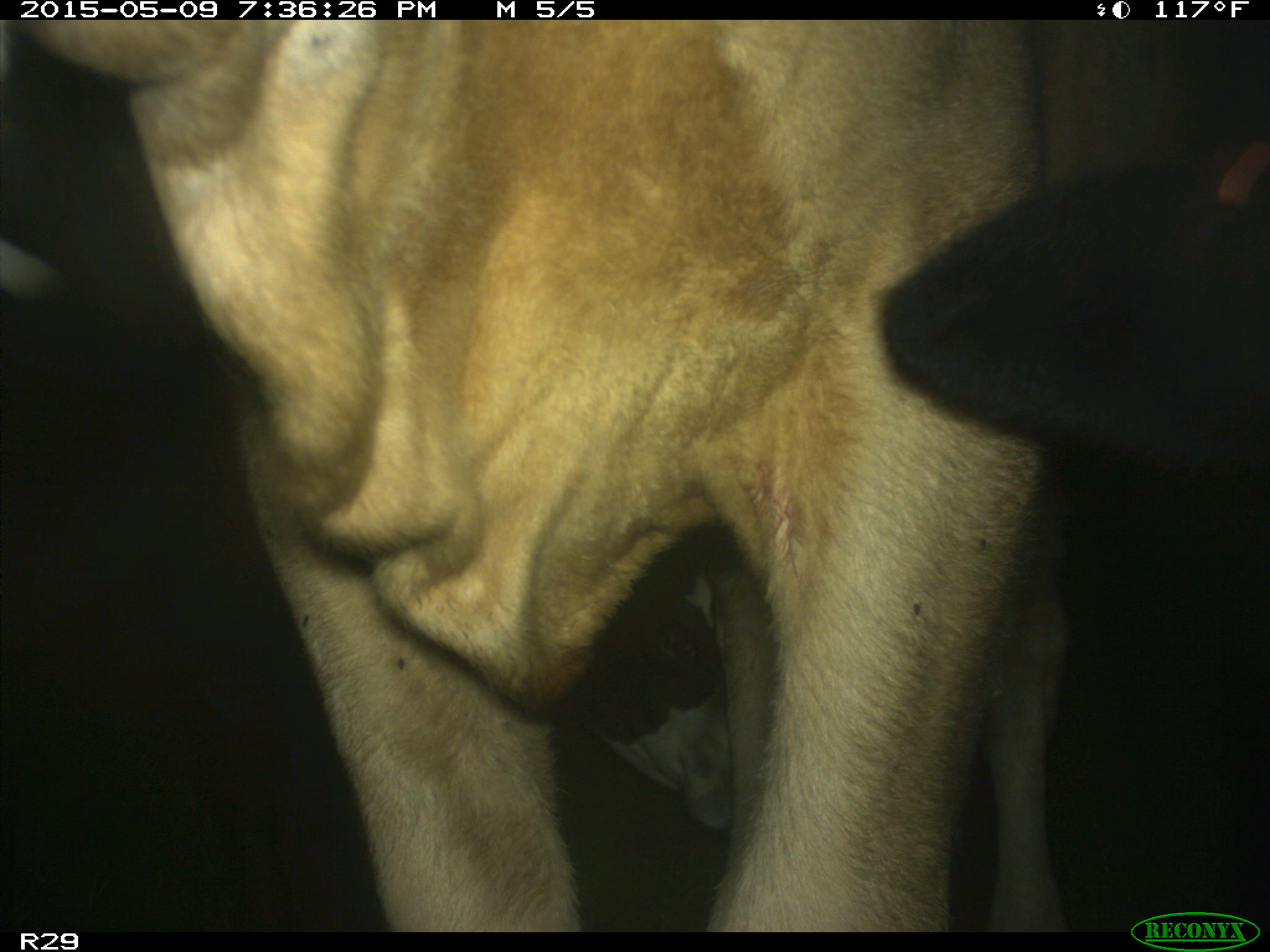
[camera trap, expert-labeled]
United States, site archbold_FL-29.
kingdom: Animalia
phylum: Chordata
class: Mammalia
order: Artiodactyla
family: Bovidae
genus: Bos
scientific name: Bos taurus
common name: domestic cow